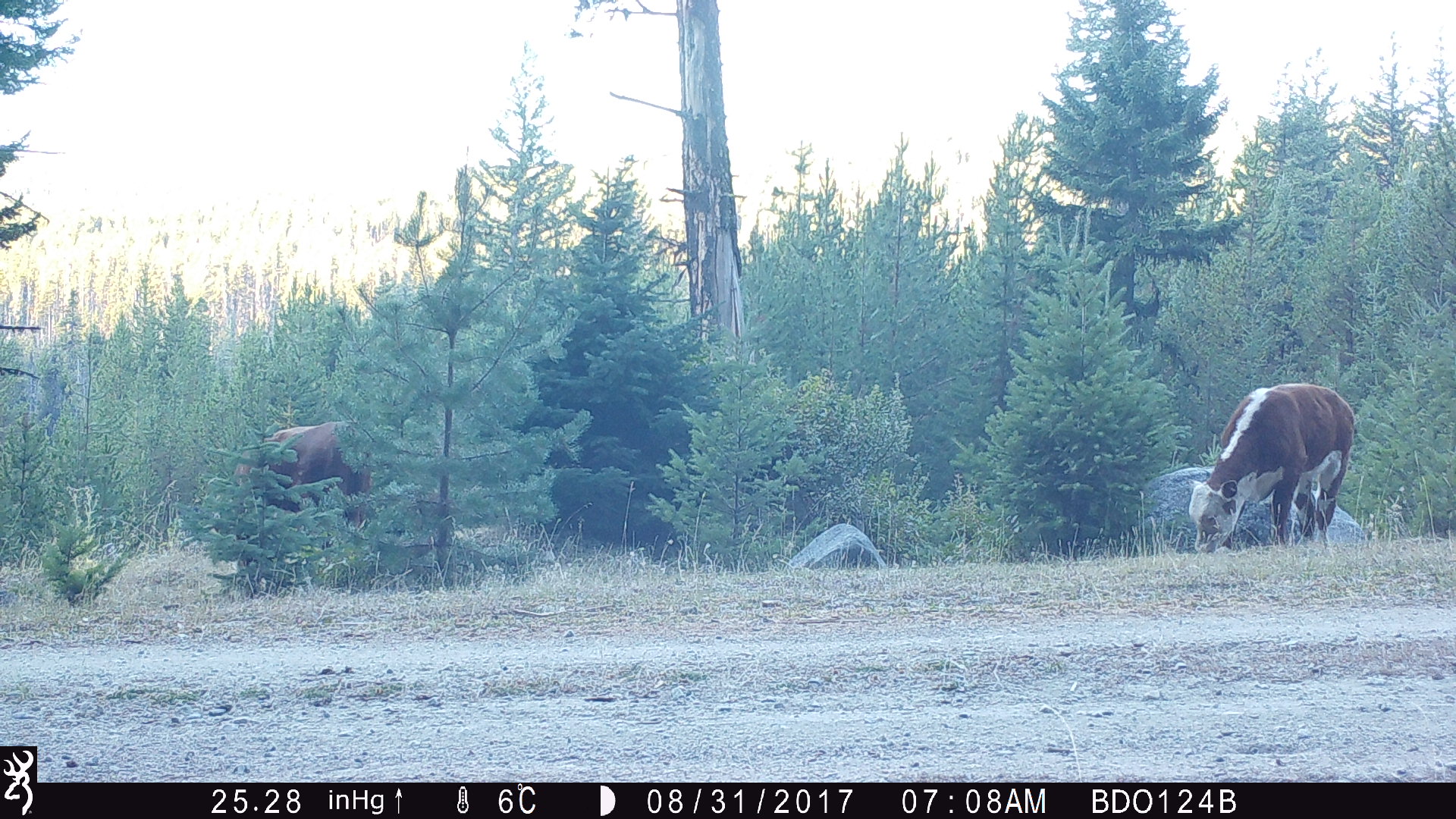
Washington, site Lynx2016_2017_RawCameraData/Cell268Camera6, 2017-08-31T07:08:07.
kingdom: Animalia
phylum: Chordata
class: Mammalia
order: Artiodactyla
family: Bovidae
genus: Bos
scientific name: Bos taurus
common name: domestic cattle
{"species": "domestic cattle (Bos taurus)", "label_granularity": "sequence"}